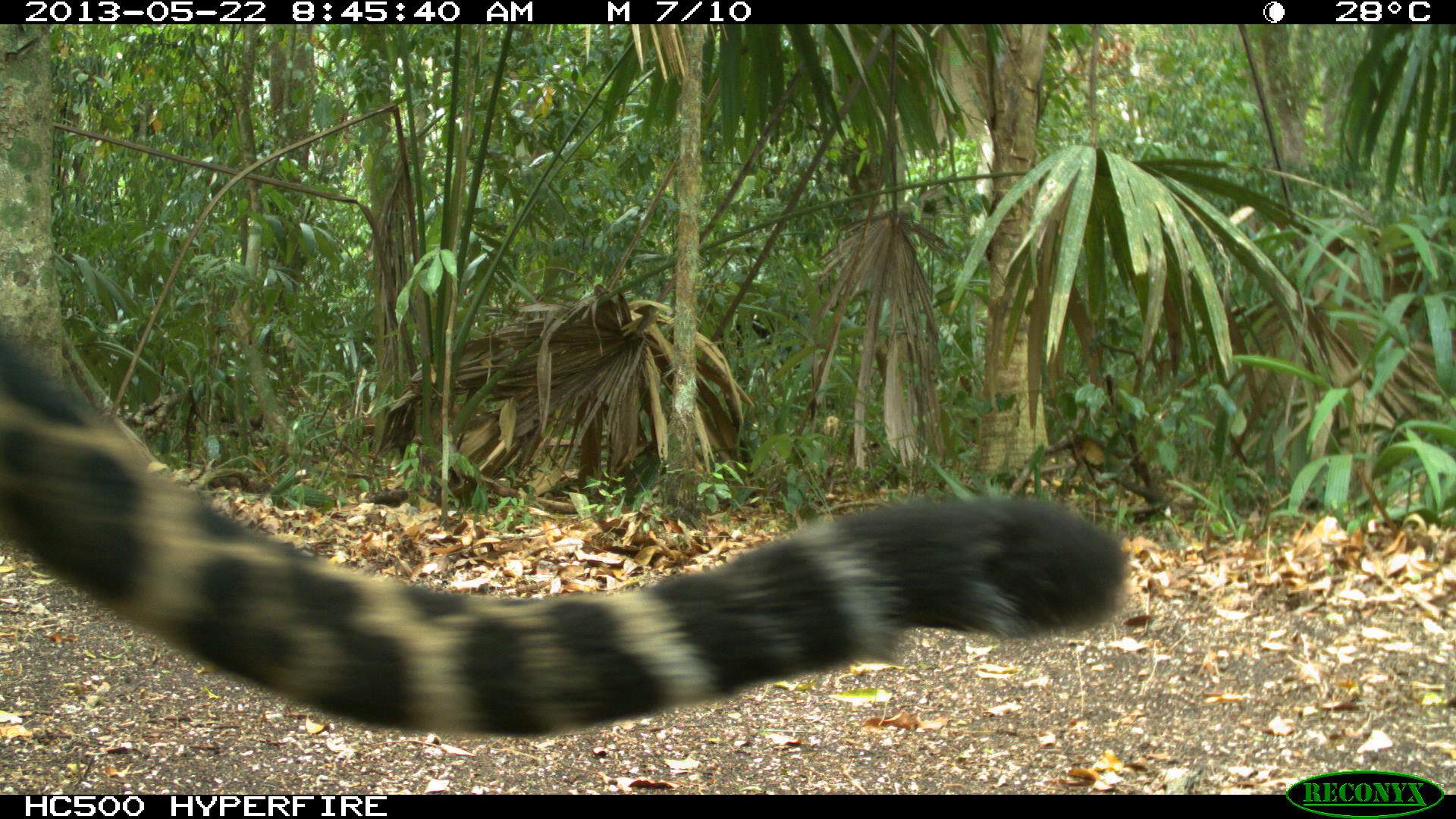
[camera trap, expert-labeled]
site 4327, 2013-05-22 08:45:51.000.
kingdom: Animalia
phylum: Chordata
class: Mammalia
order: Carnivora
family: Felidae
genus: Panthera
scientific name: Panthera onca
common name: jaguar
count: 1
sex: male